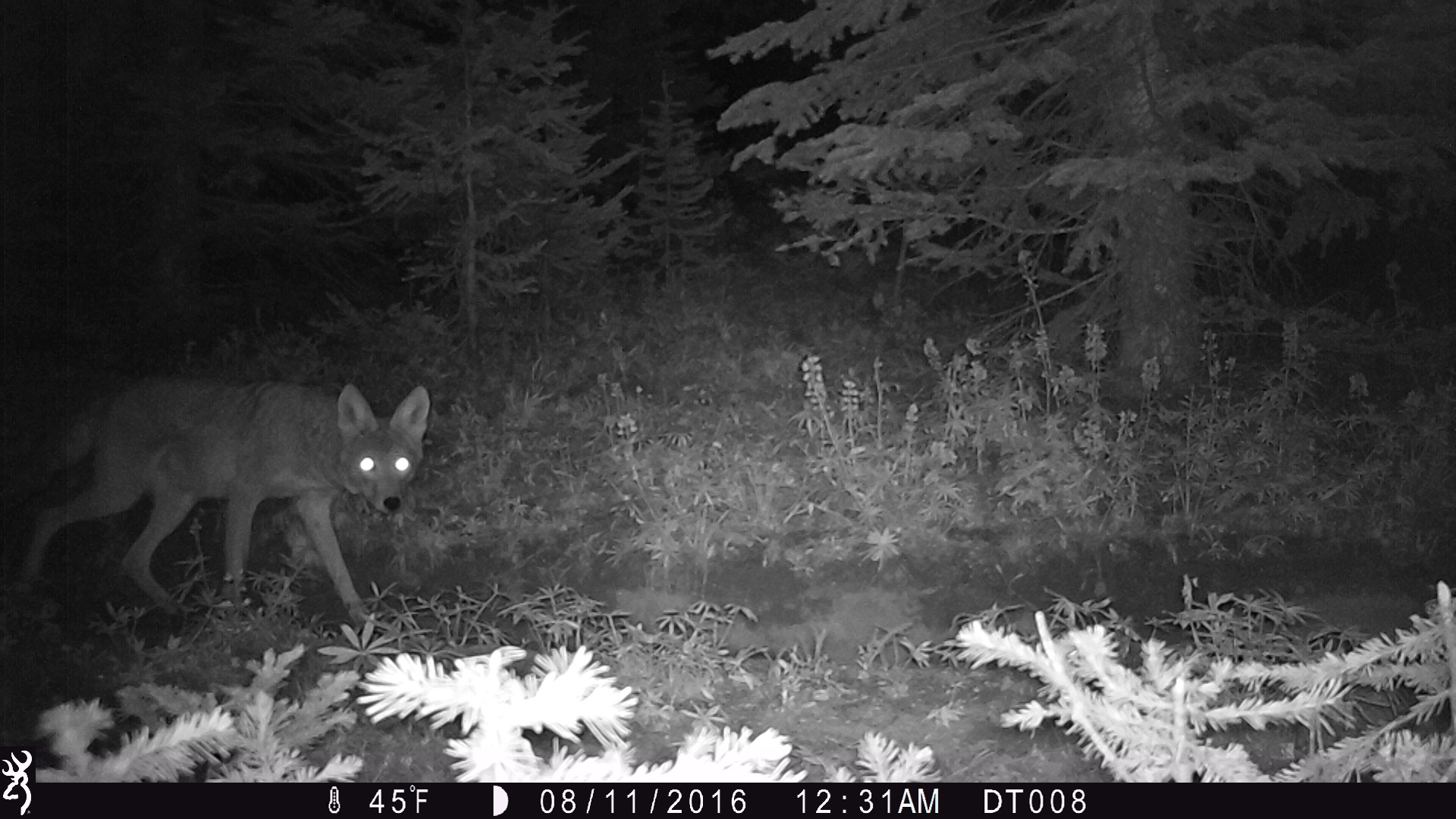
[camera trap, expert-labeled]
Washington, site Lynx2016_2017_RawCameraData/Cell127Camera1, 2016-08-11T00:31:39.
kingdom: Animalia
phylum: Chordata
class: Mammalia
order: Carnivora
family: Canidae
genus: Canis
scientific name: Canis latrans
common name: coyote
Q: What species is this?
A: Canis latrans (coyote).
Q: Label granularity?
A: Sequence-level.